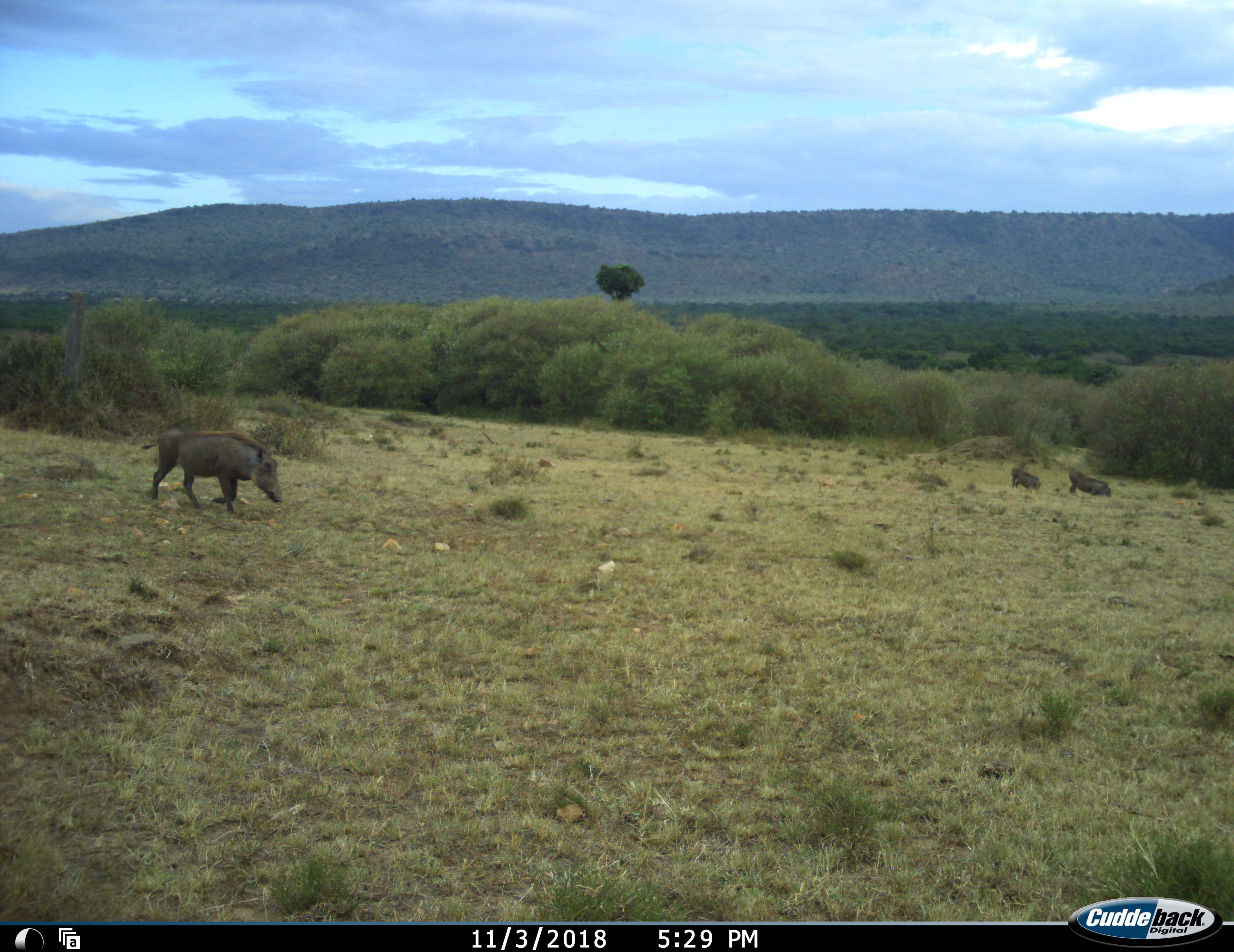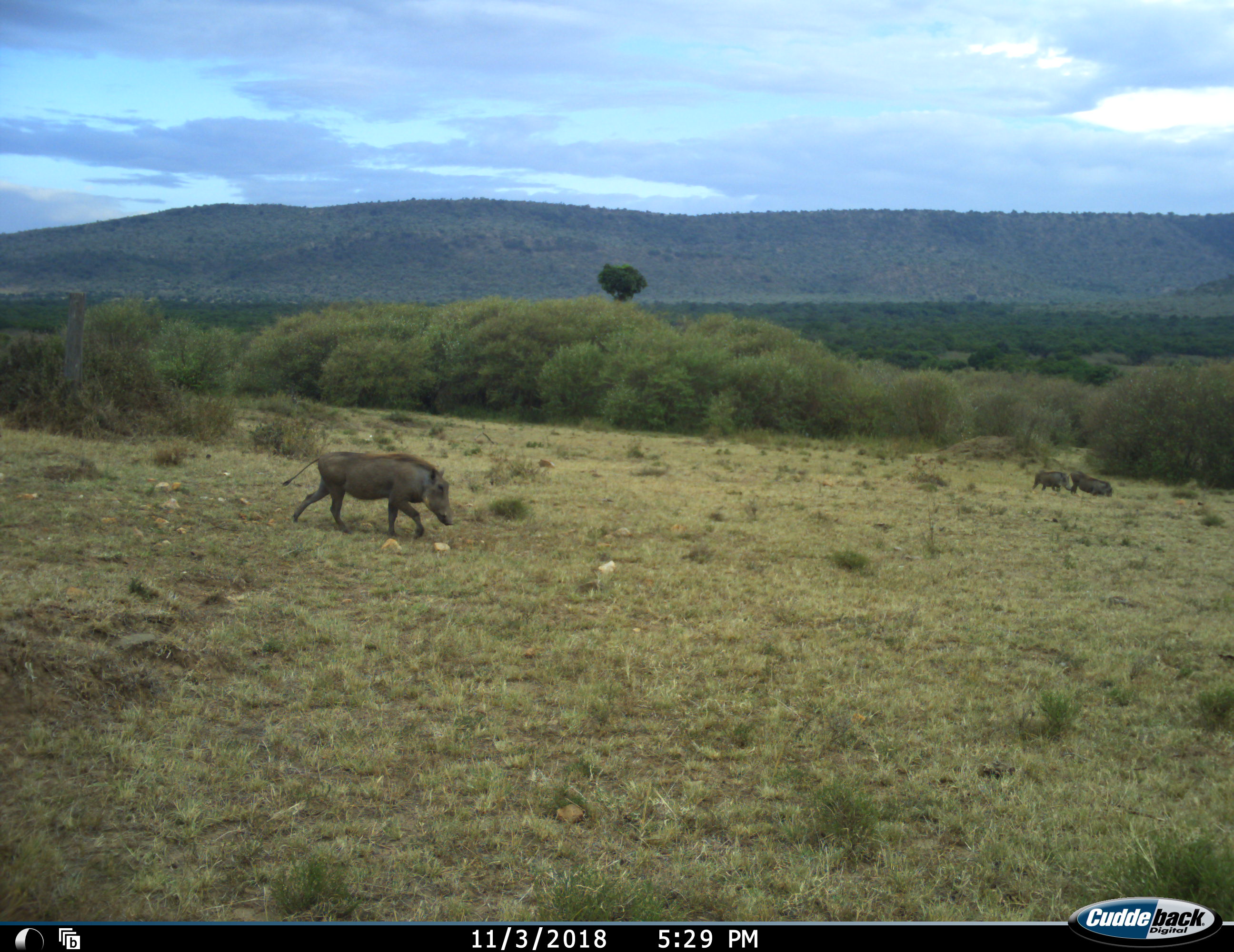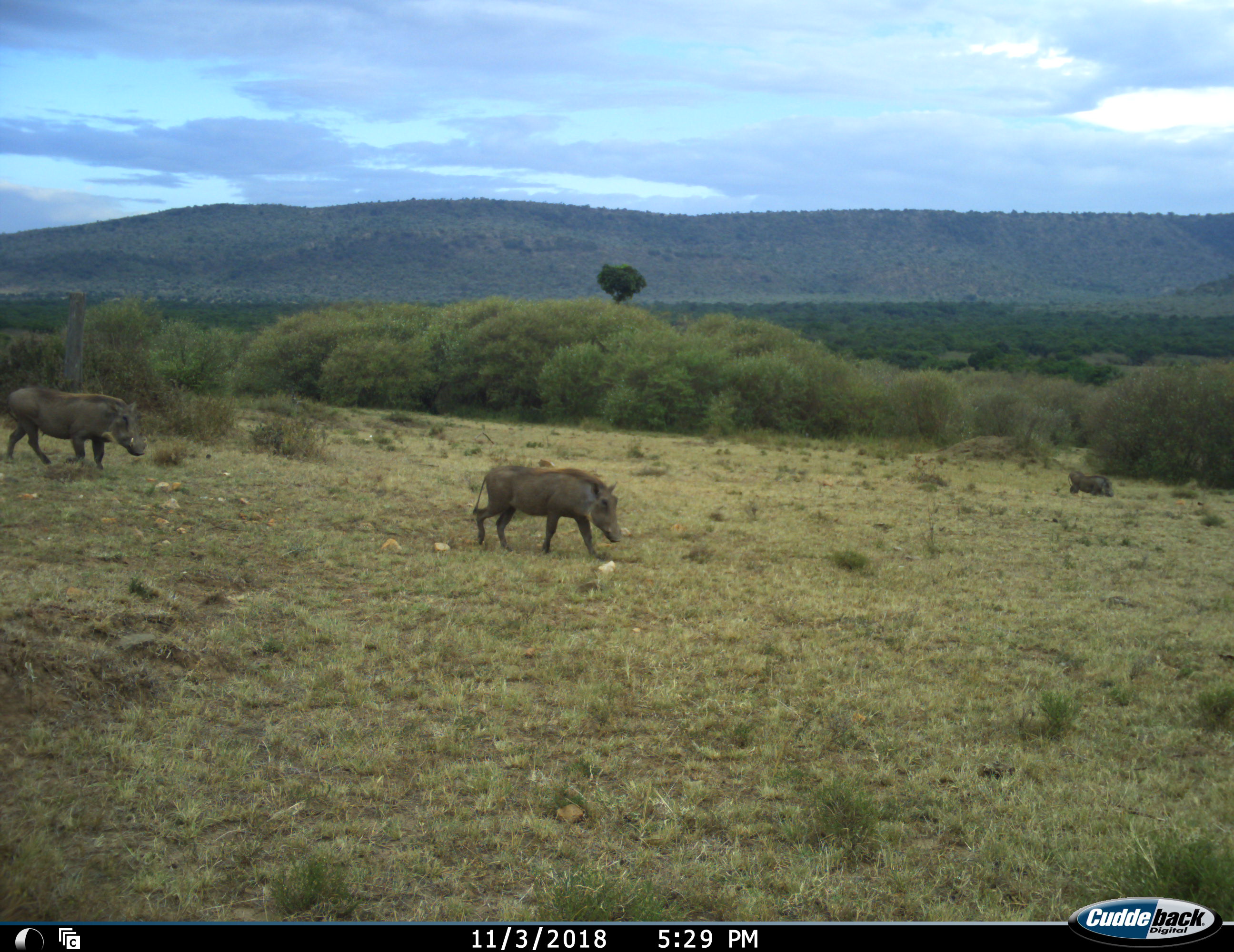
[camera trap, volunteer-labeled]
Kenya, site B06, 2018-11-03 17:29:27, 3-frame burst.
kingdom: Animalia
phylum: Chordata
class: Mammalia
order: Artiodactyla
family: Suidae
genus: Phacochoerus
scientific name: Phacochoerus africanus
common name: warthog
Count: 4.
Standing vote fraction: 50%.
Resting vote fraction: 20%.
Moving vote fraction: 100%.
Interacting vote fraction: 0%.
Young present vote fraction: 10%.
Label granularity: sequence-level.